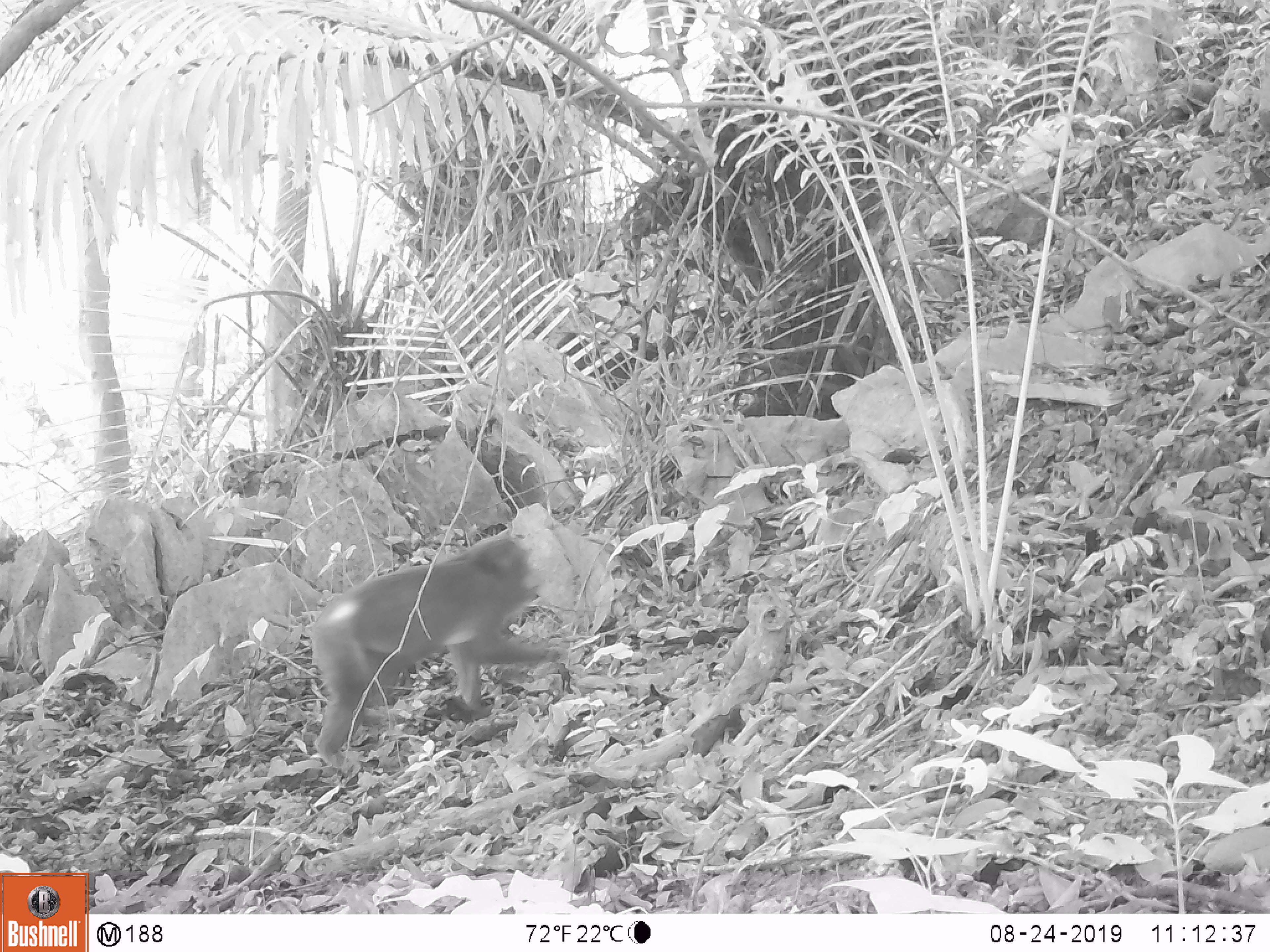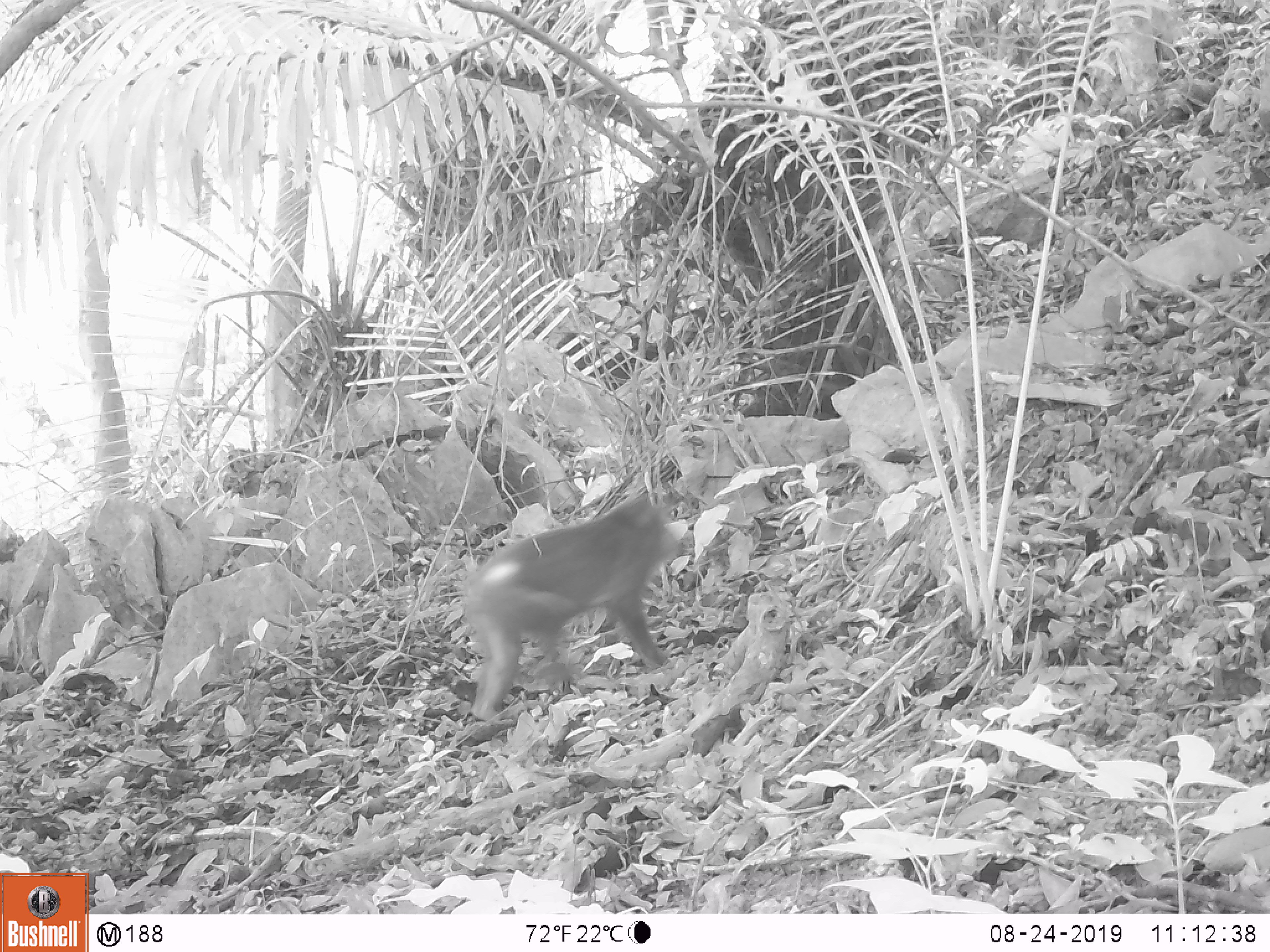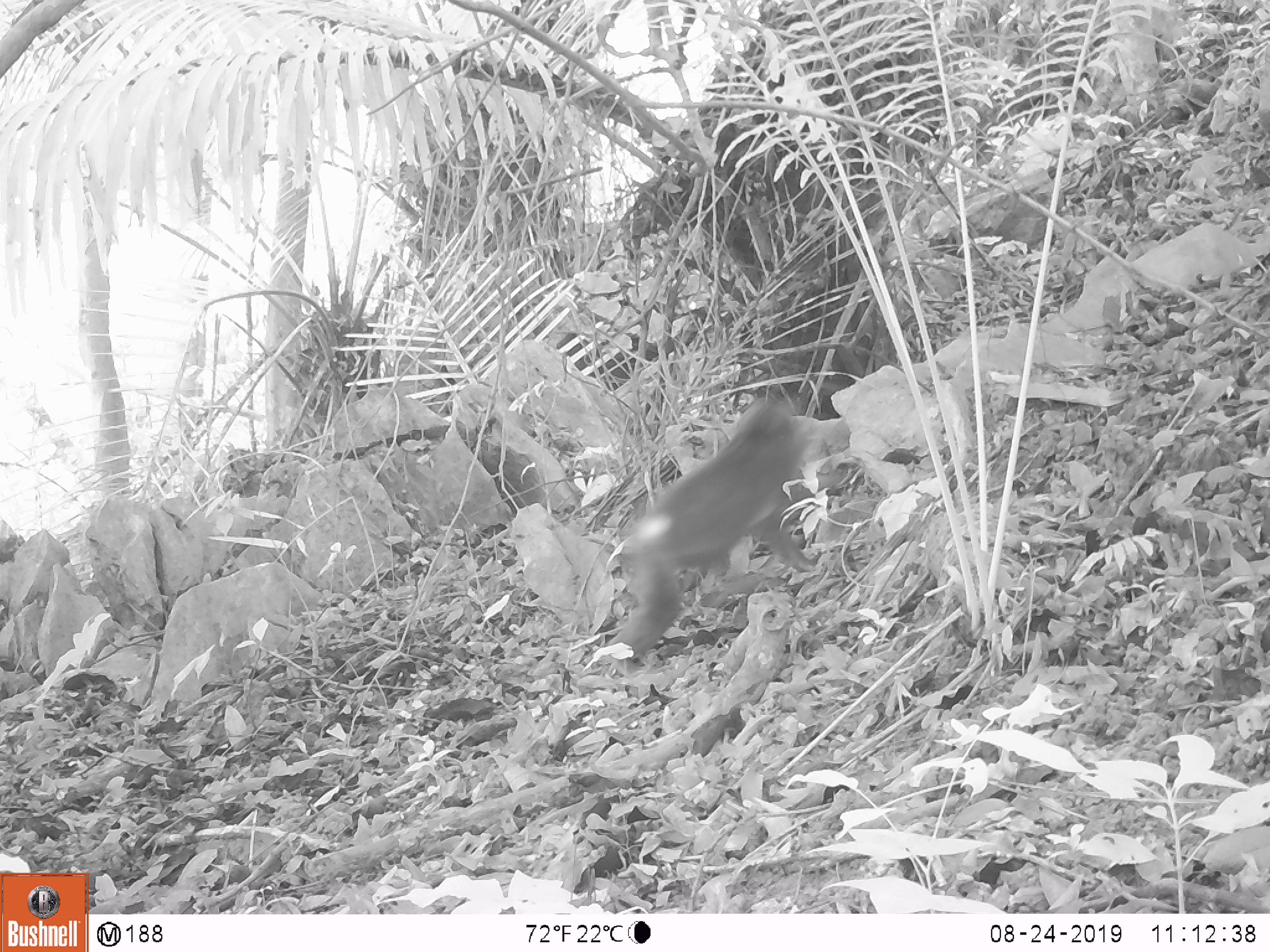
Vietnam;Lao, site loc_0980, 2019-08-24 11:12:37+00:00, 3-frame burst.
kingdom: Animalia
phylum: Chordata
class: Mammalia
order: Primates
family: Cercopithecidae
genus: Macaca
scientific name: Macaca arctoides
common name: stump-tailed macaque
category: stump tailed macaque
Stump tailed macaque (stump-tailed macaque) (Macaca arctoides). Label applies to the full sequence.